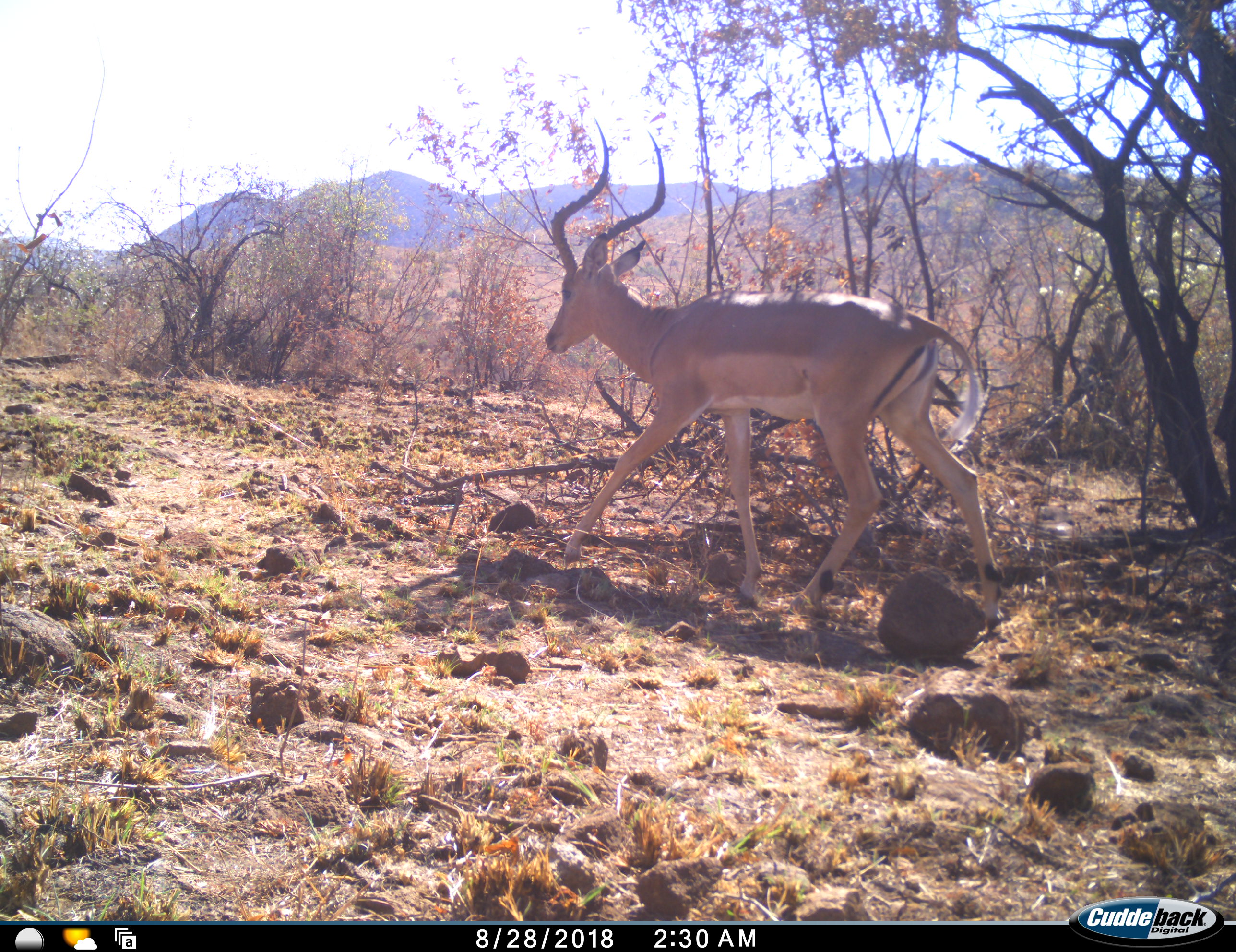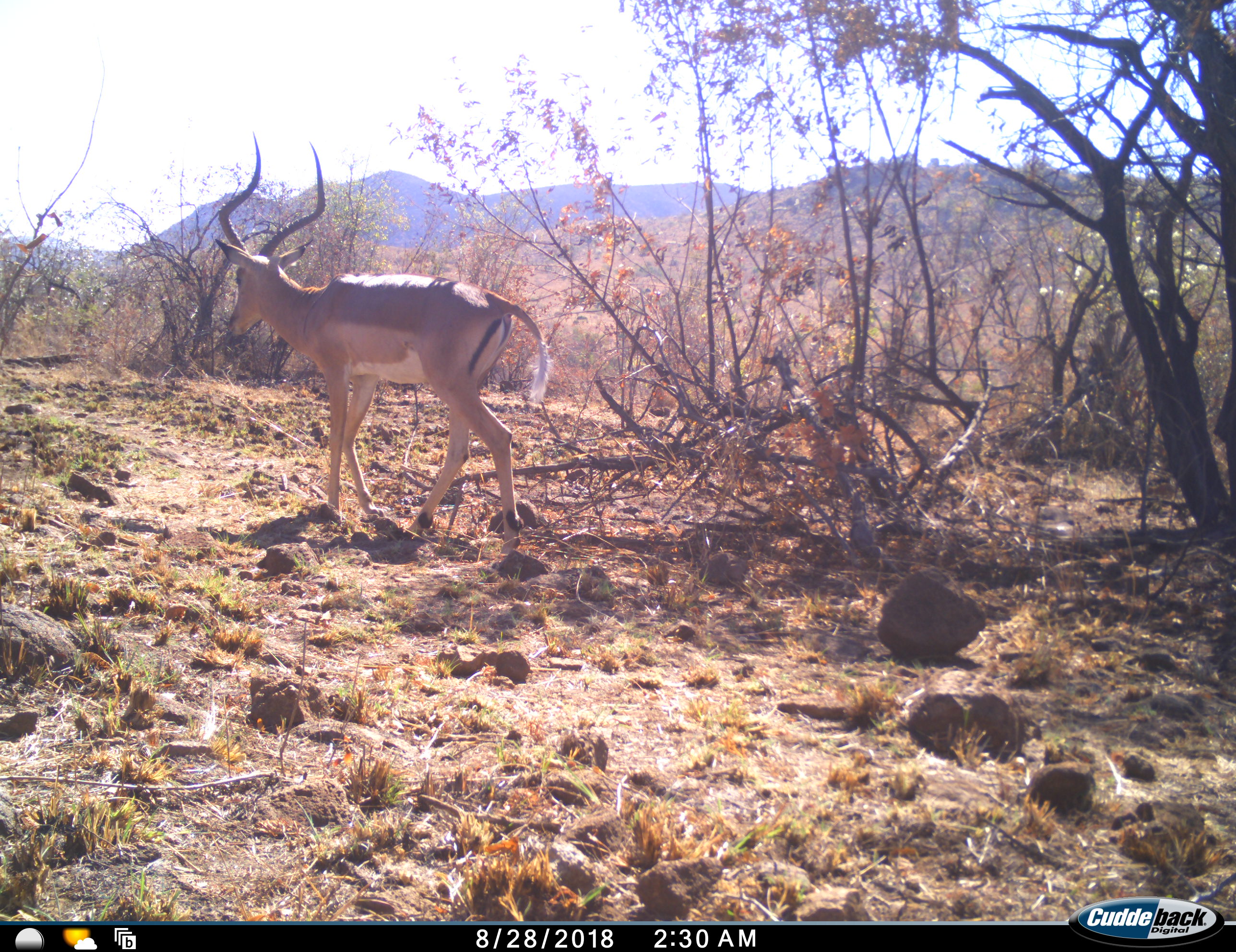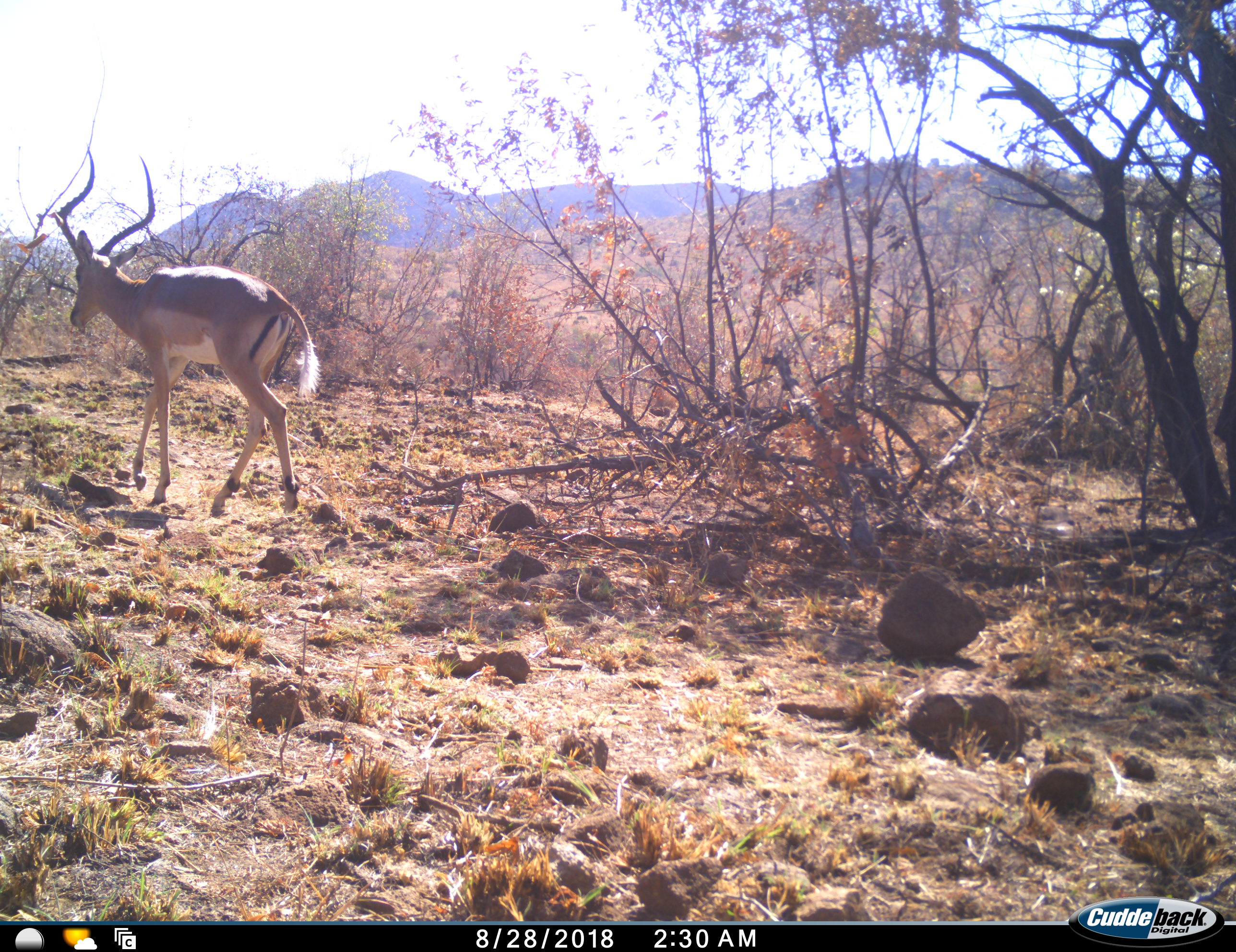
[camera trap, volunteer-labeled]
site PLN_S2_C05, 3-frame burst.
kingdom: Animalia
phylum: Chordata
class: Mammalia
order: Artiodactyla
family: Bovidae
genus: Aepyceros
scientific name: Aepyceros melampus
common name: impala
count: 1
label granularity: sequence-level